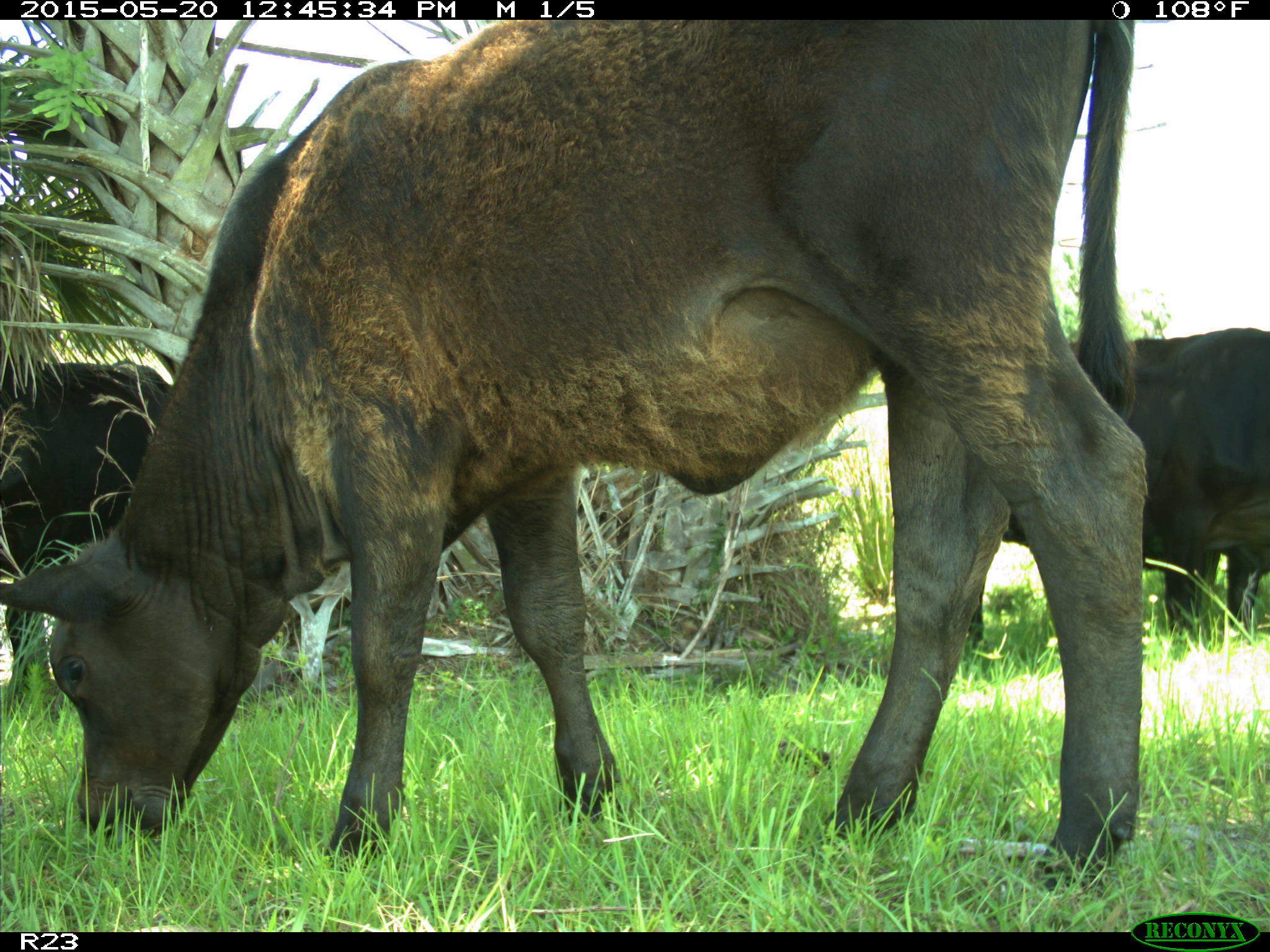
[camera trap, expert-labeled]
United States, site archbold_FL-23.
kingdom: Animalia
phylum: Chordata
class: Mammalia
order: Artiodactyla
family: Bovidae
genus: Bos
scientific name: Bos taurus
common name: domestic cow